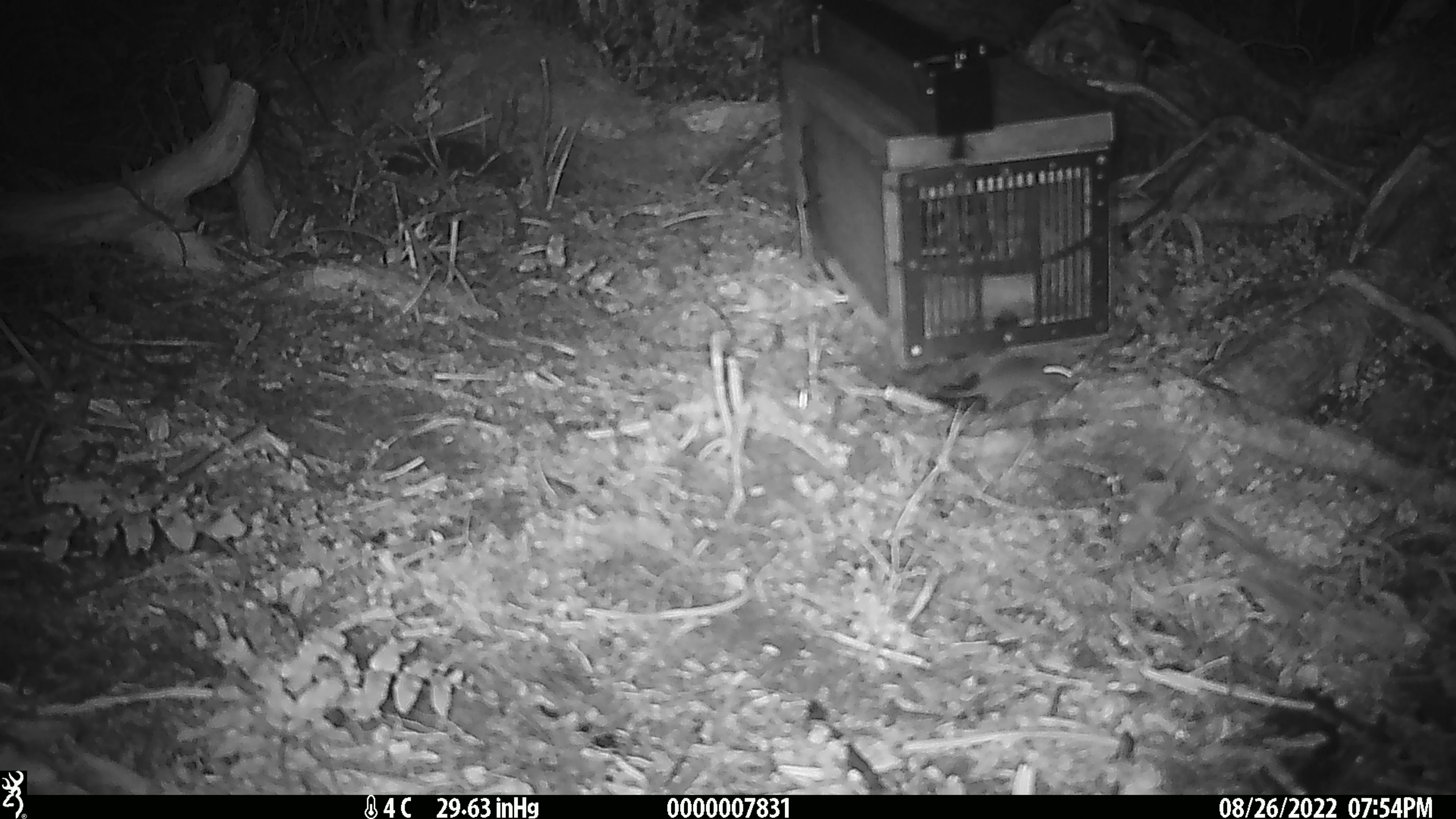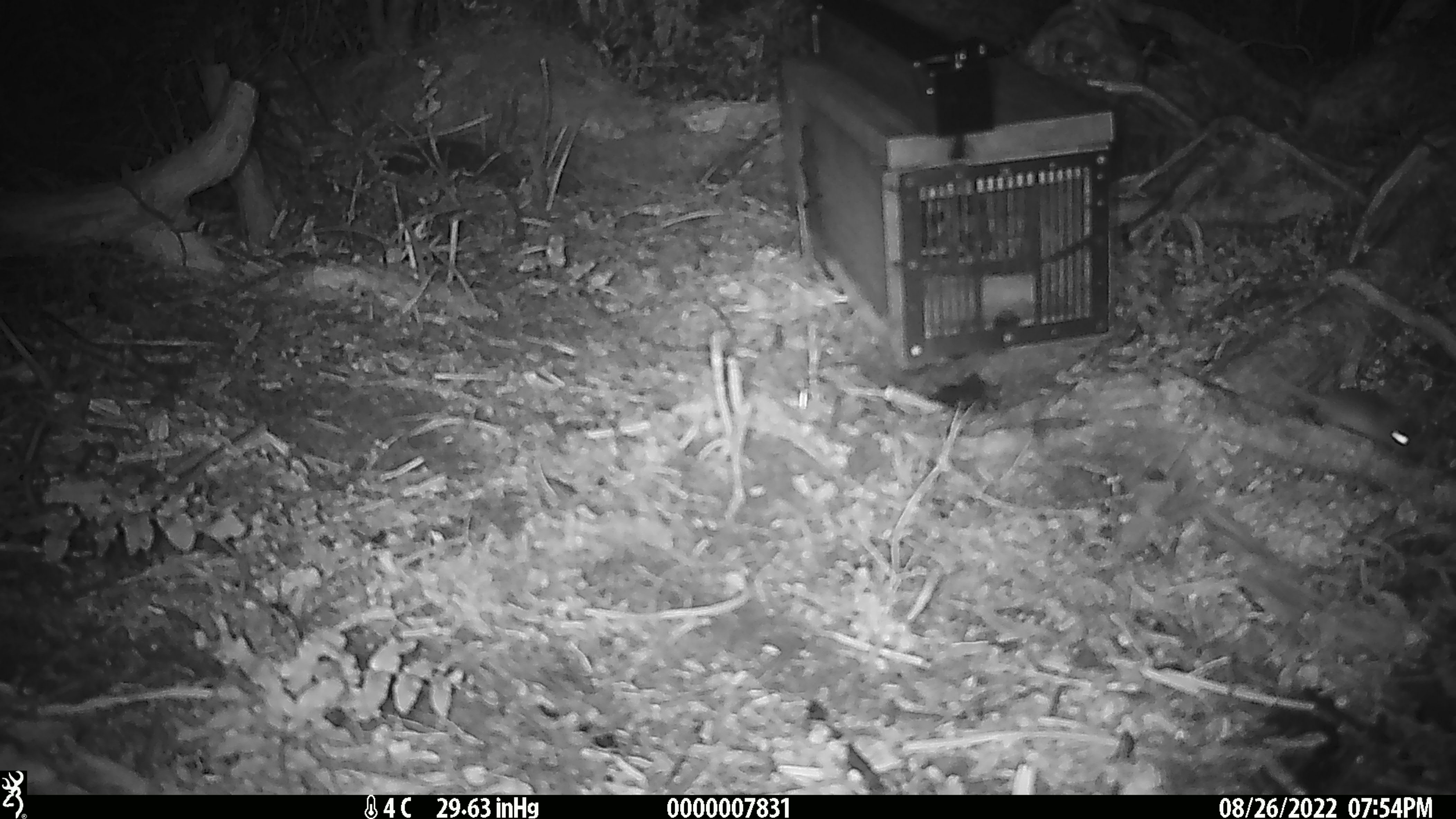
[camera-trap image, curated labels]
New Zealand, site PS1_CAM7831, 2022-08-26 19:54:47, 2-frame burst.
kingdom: Animalia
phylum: Chordata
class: Mammalia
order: Rodentia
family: Muridae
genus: Mus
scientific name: Mus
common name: mouse